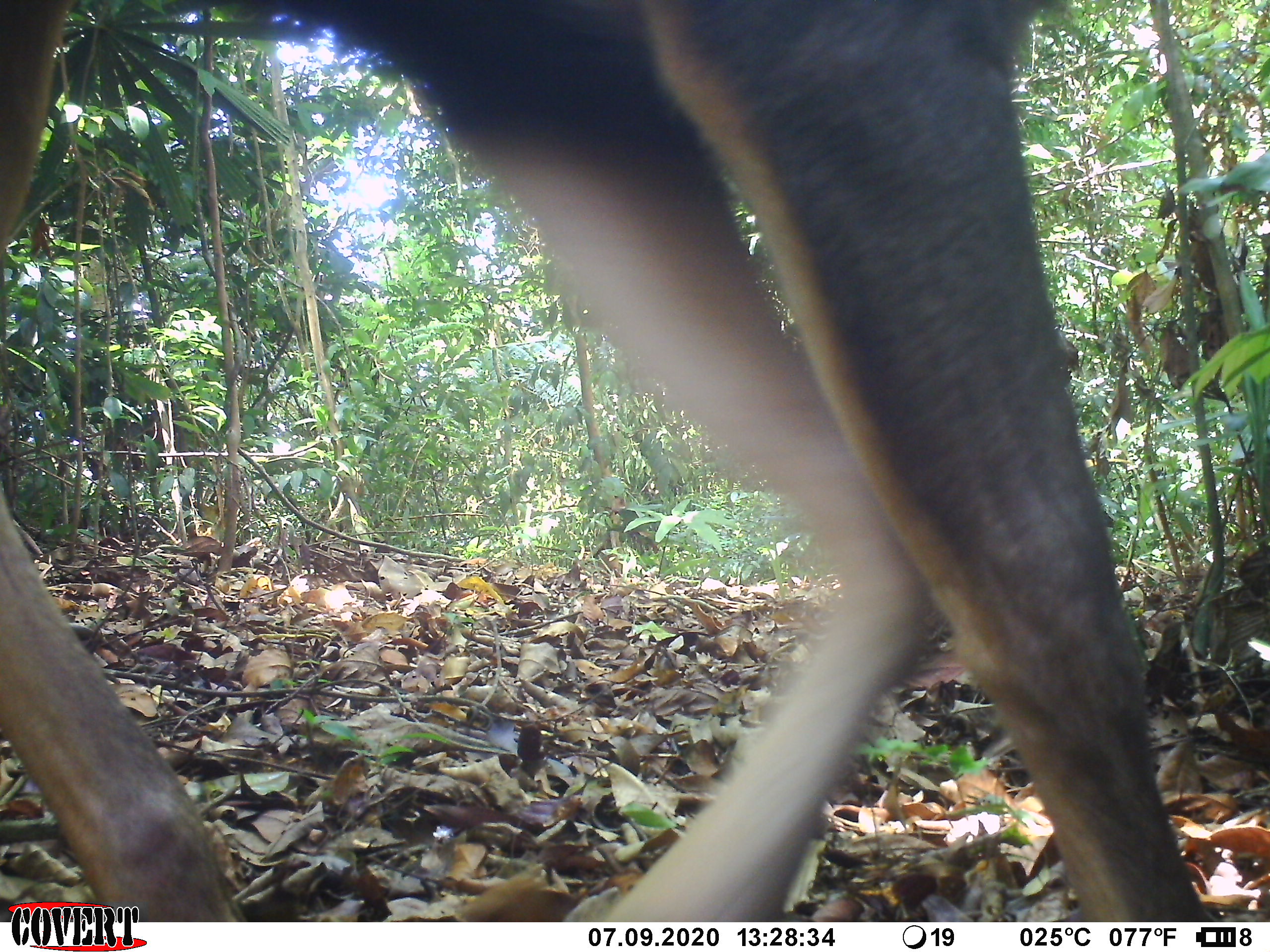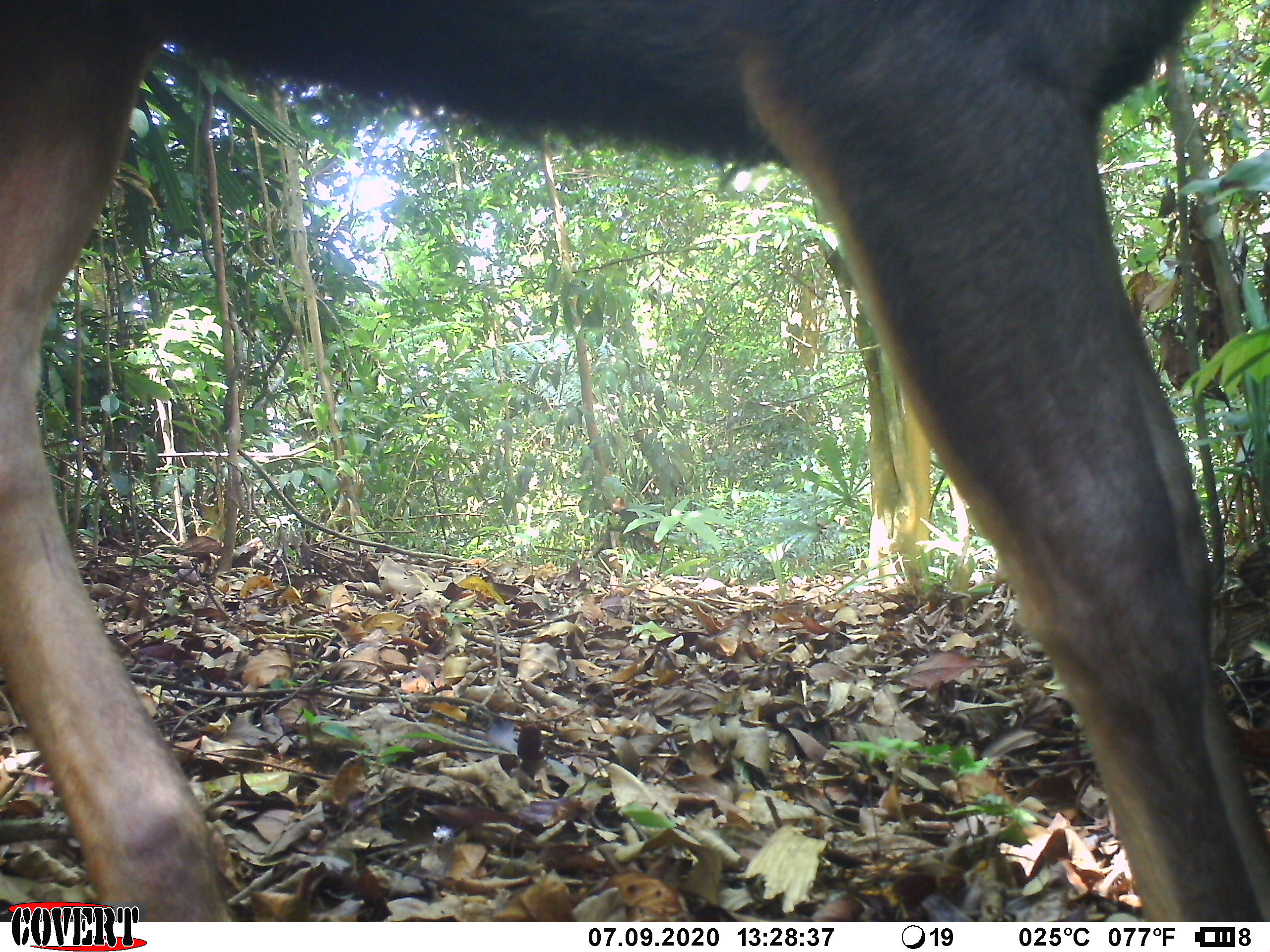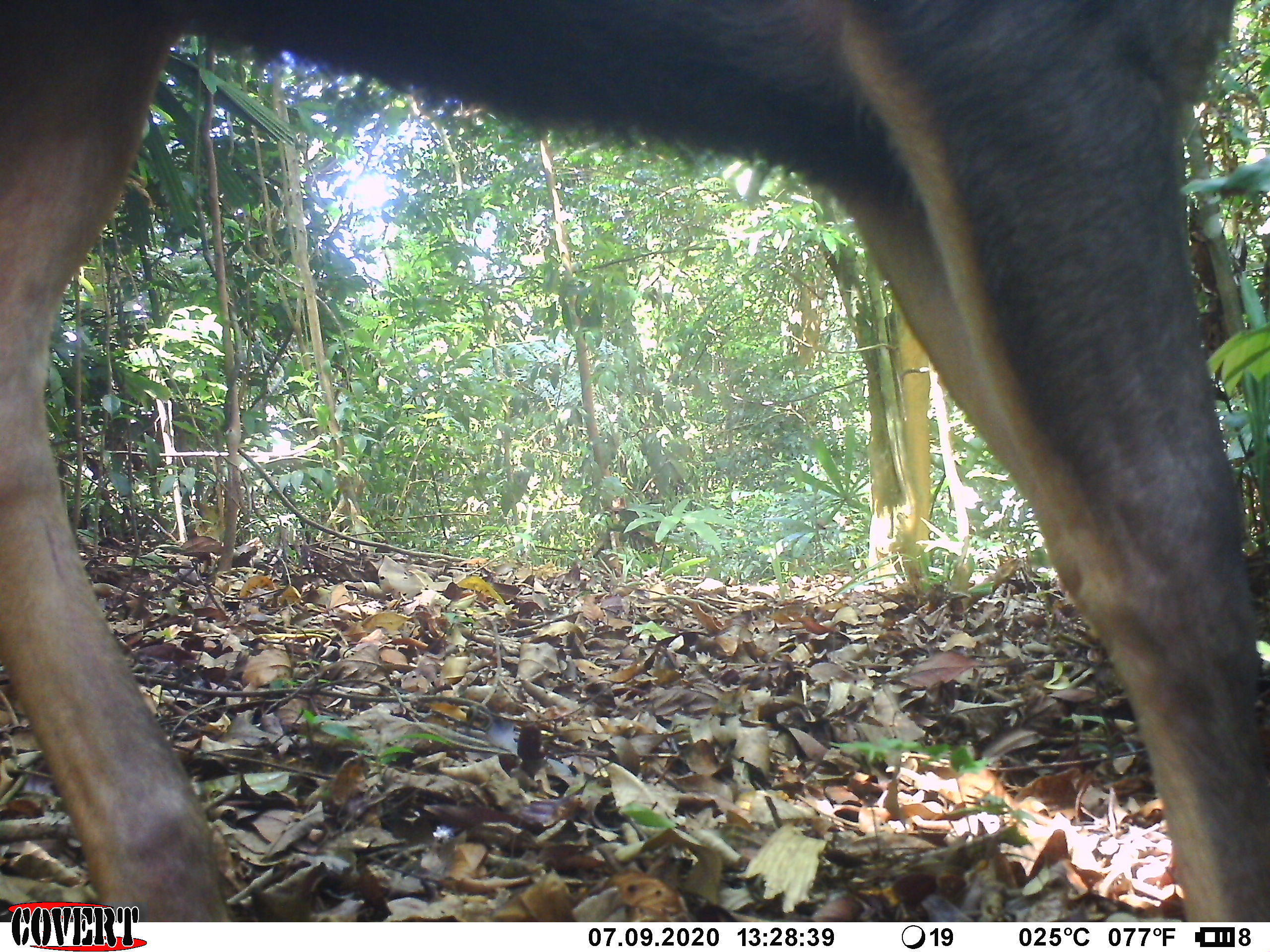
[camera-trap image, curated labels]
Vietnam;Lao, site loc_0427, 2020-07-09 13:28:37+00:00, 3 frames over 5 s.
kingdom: Animalia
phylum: Chordata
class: Mammalia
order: Artiodactyla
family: Cervidae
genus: Rusa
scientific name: Rusa unicolor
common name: sambar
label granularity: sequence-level